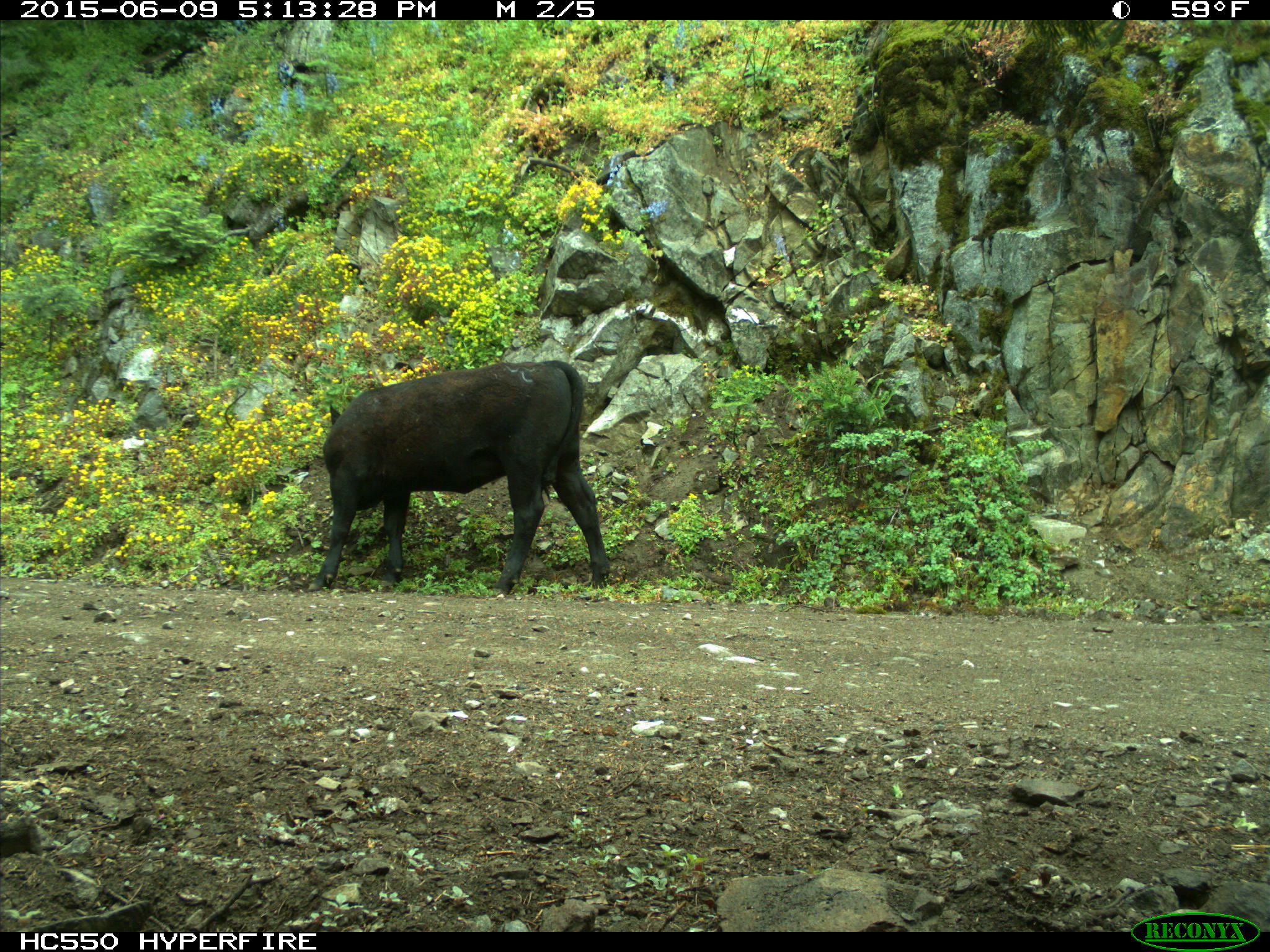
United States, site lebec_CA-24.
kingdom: Animalia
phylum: Chordata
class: Mammalia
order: Artiodactyla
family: Bovidae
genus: Bos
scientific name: Bos taurus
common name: domestic cow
Bos taurus (domestic cow).